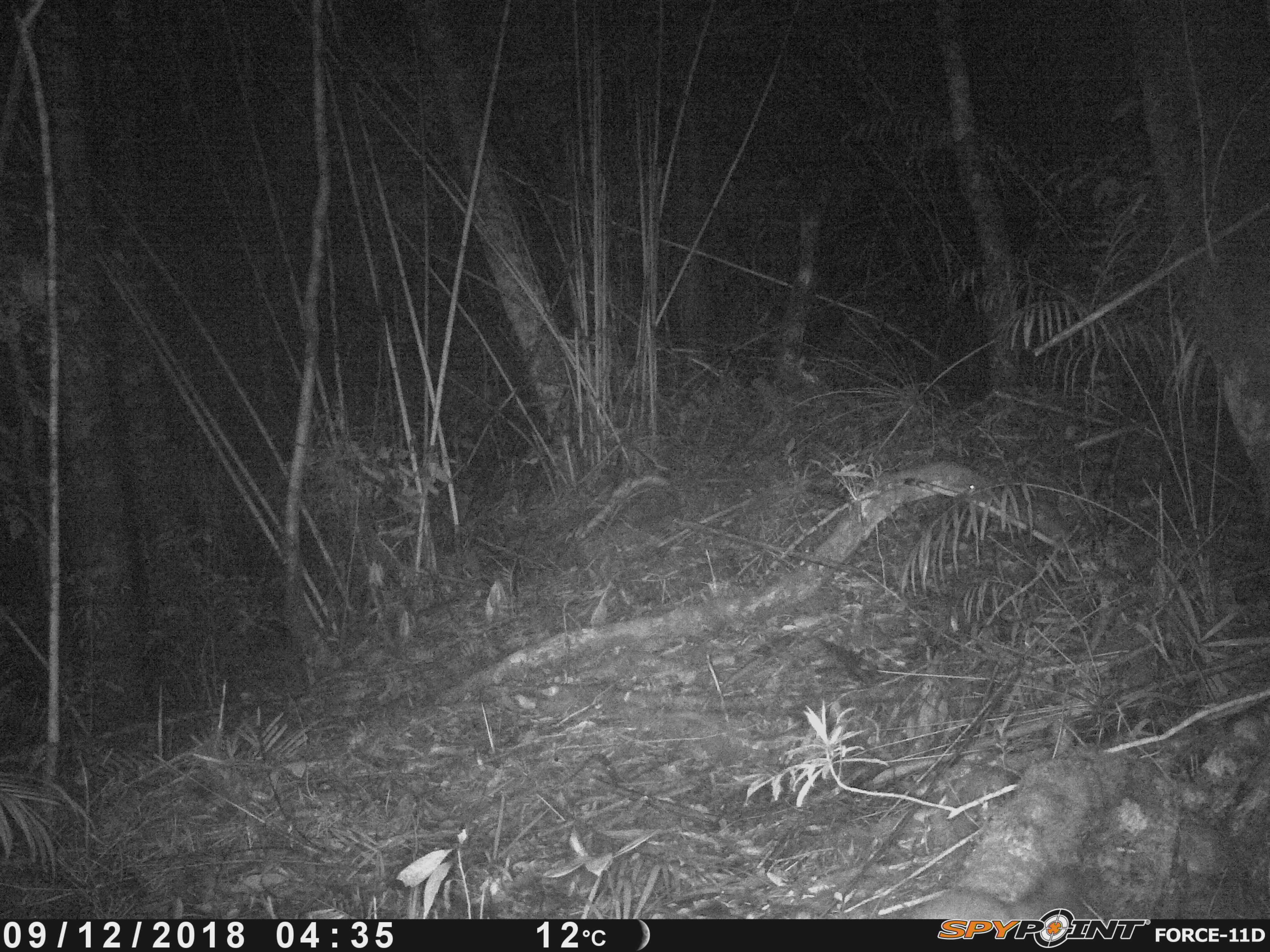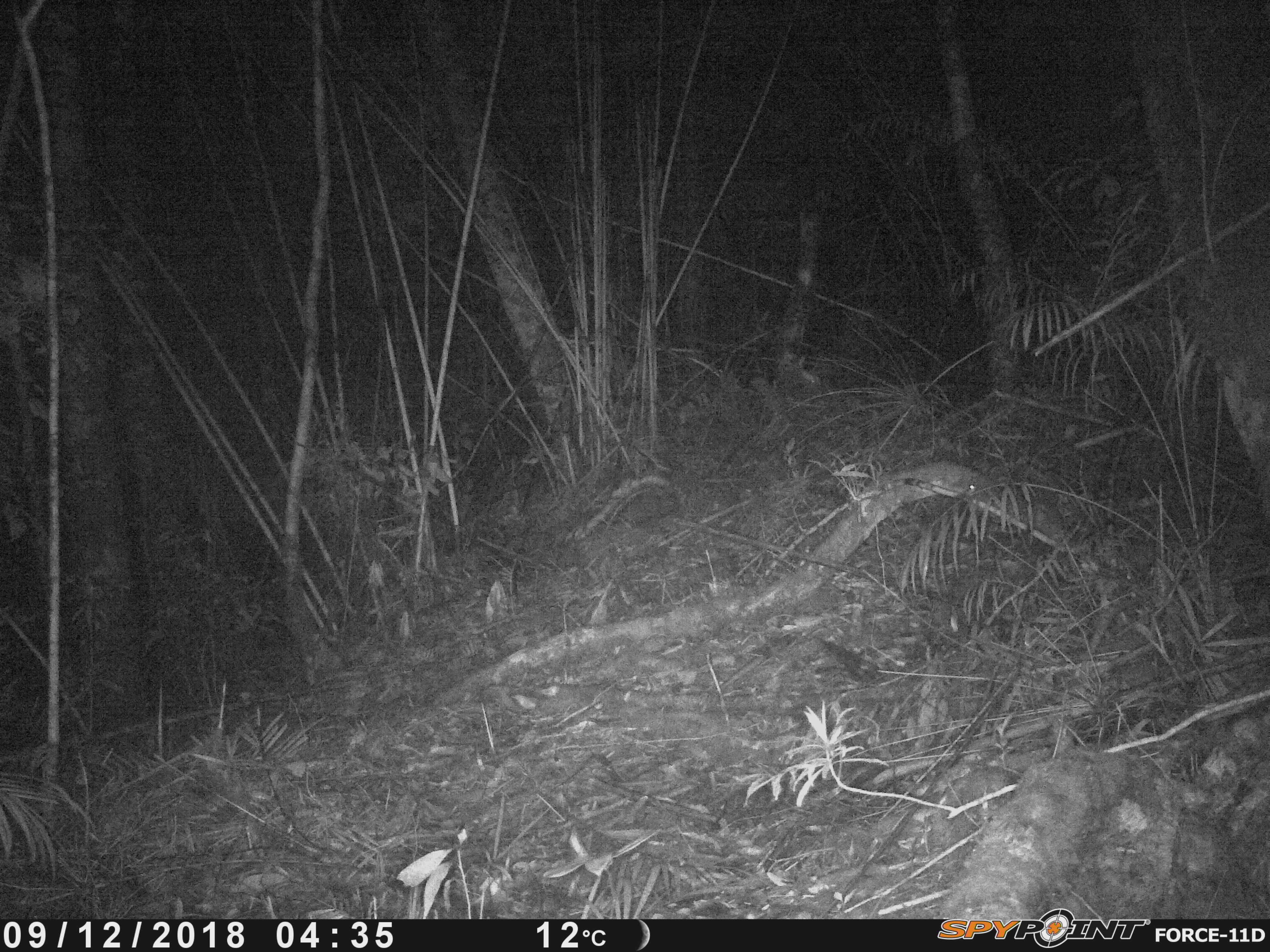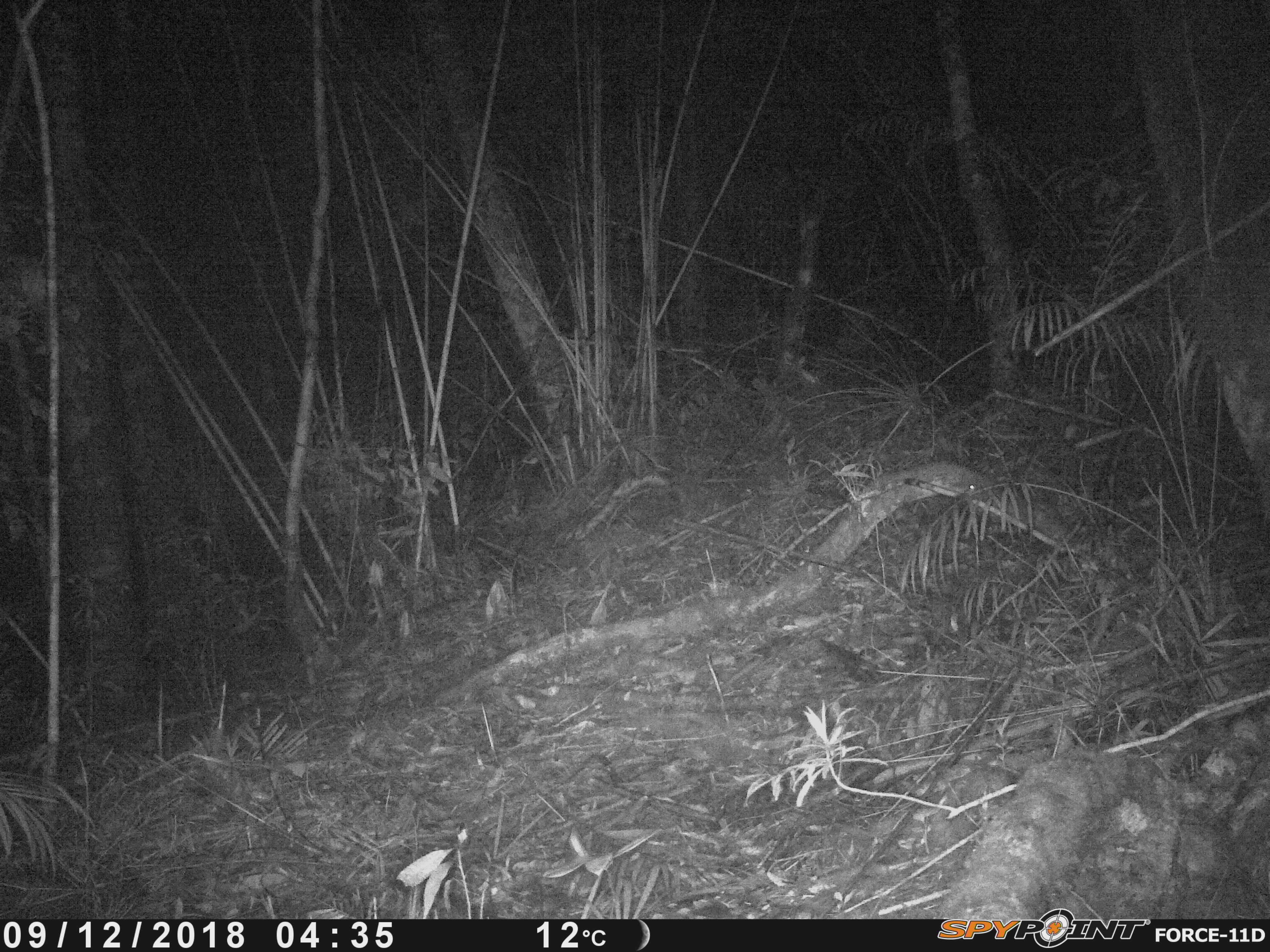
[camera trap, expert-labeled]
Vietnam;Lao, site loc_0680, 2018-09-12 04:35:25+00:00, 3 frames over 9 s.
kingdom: Animalia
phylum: Chordata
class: Mammalia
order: Carnivora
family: Mustelidae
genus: Melogale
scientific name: Melogale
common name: ferret badger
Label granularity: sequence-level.